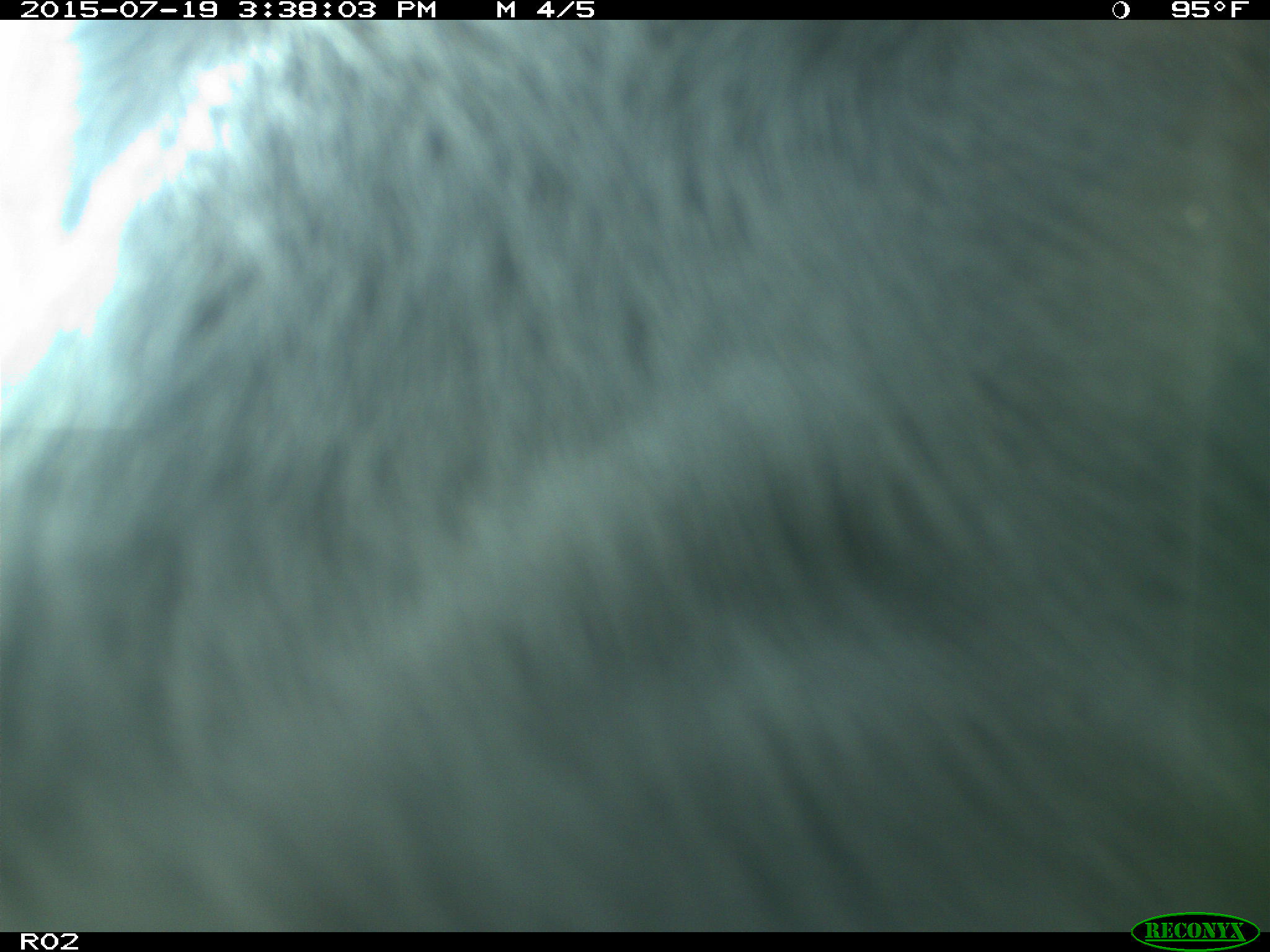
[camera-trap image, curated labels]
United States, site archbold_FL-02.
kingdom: Animalia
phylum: Chordata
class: Mammalia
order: Artiodactyla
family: Bovidae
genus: Bos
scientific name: Bos taurus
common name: domestic cow